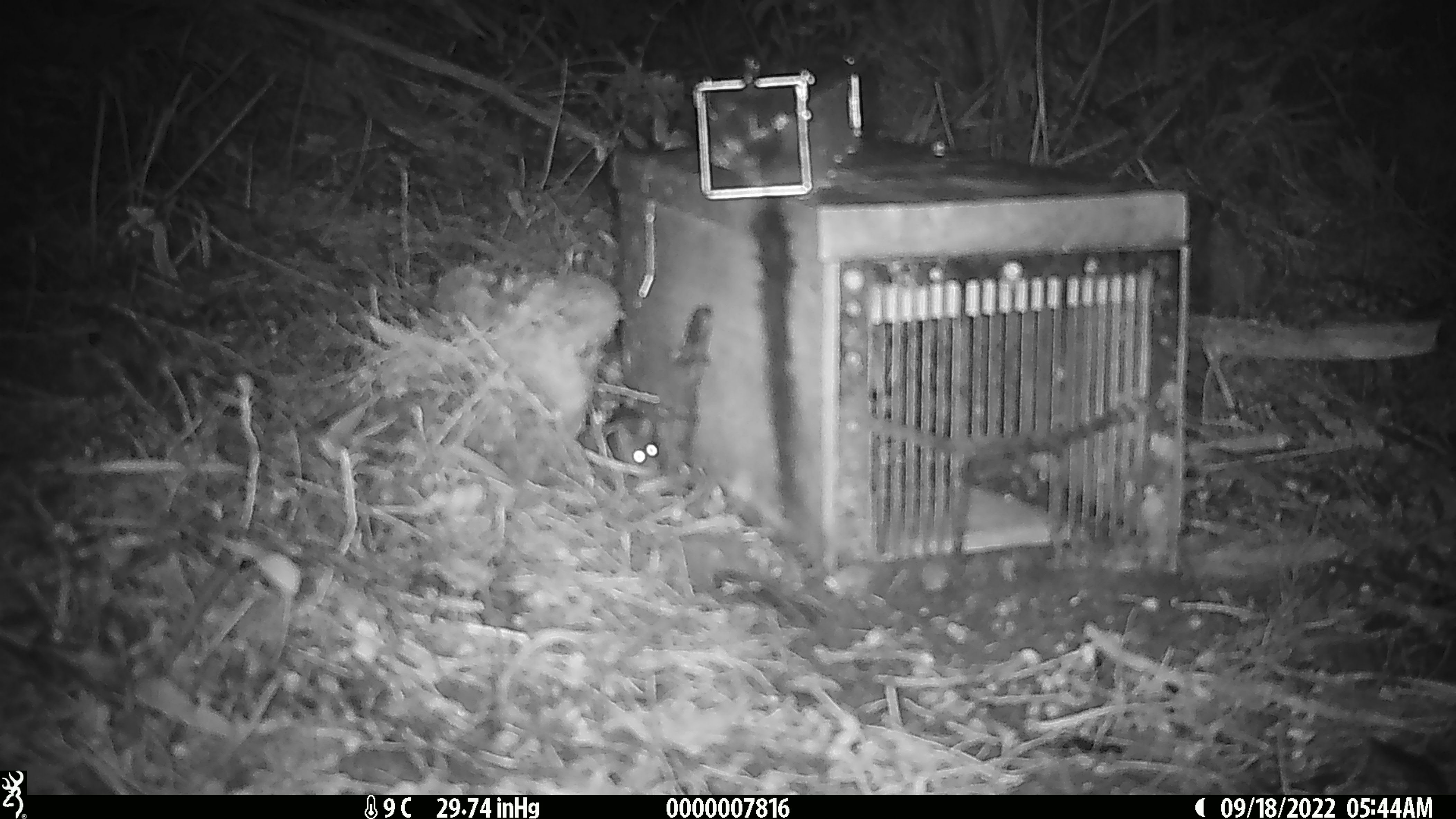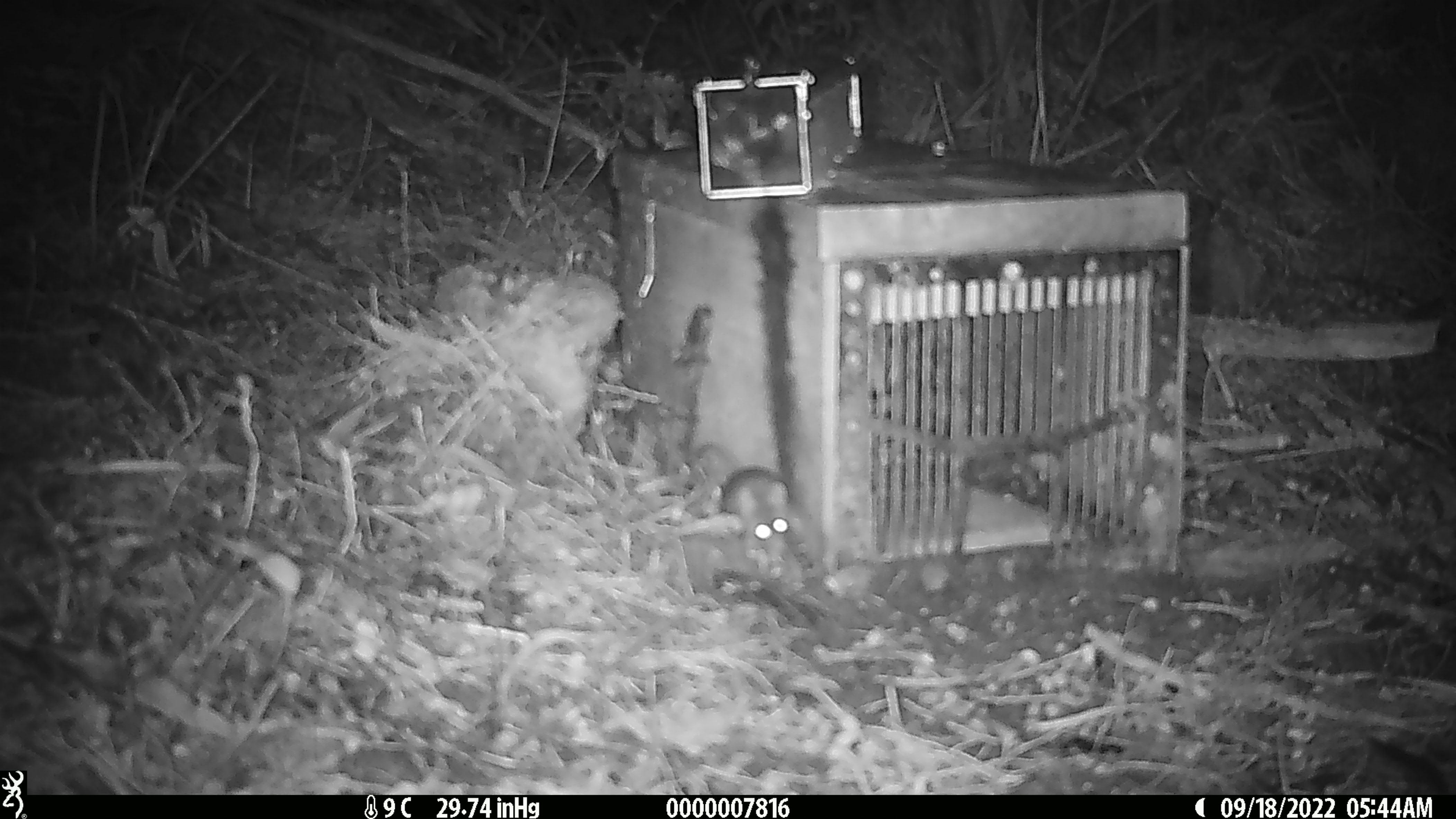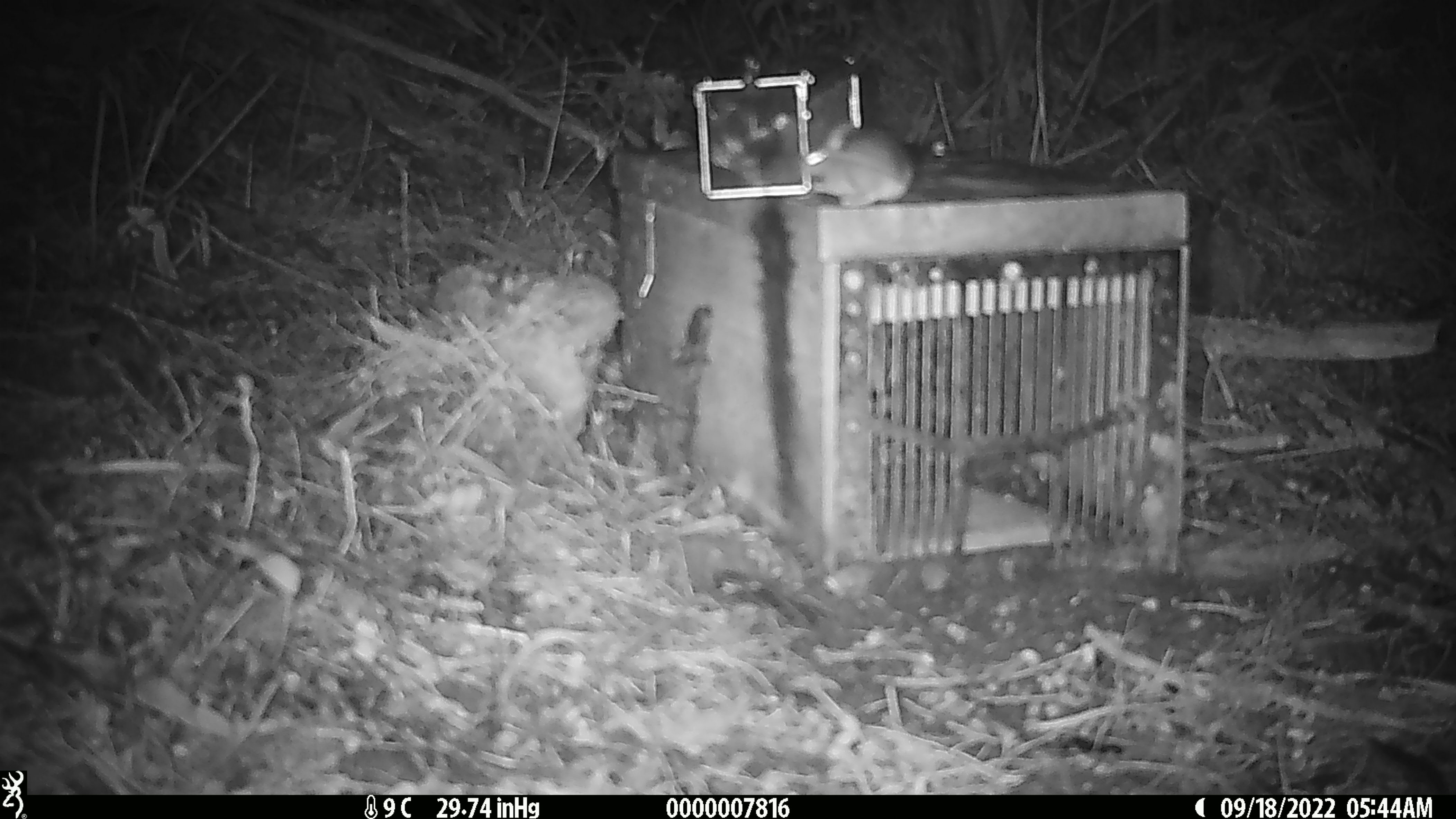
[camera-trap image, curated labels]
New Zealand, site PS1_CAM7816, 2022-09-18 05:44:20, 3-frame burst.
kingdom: Animalia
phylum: Chordata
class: Mammalia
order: Rodentia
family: Muridae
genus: Mus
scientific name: Mus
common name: mouse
Mouse (Mus).